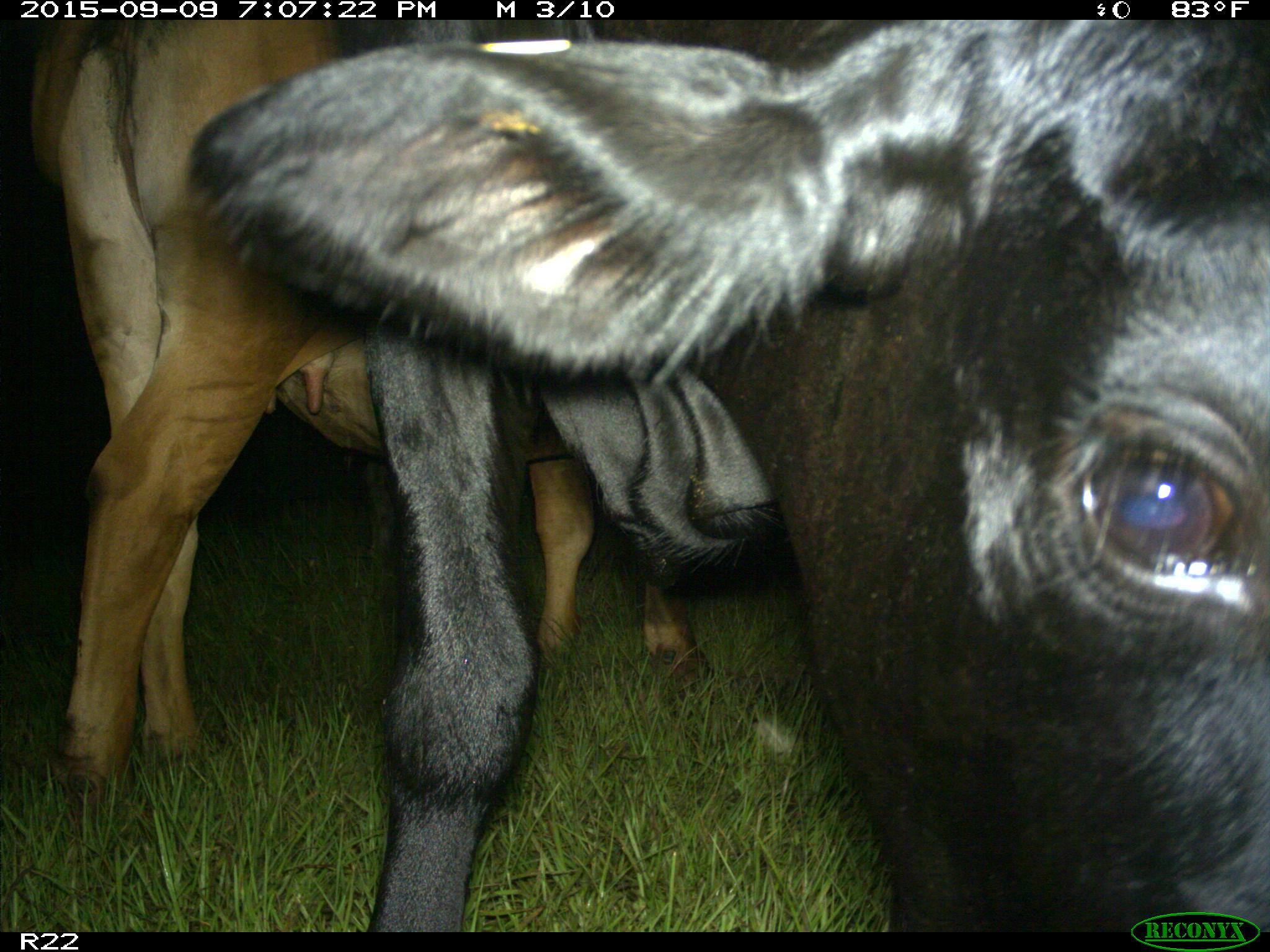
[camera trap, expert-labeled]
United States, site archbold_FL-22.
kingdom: Animalia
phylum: Chordata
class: Mammalia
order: Artiodactyla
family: Bovidae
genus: Bos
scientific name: Bos taurus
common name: domestic cow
Bos taurus (domestic cow).